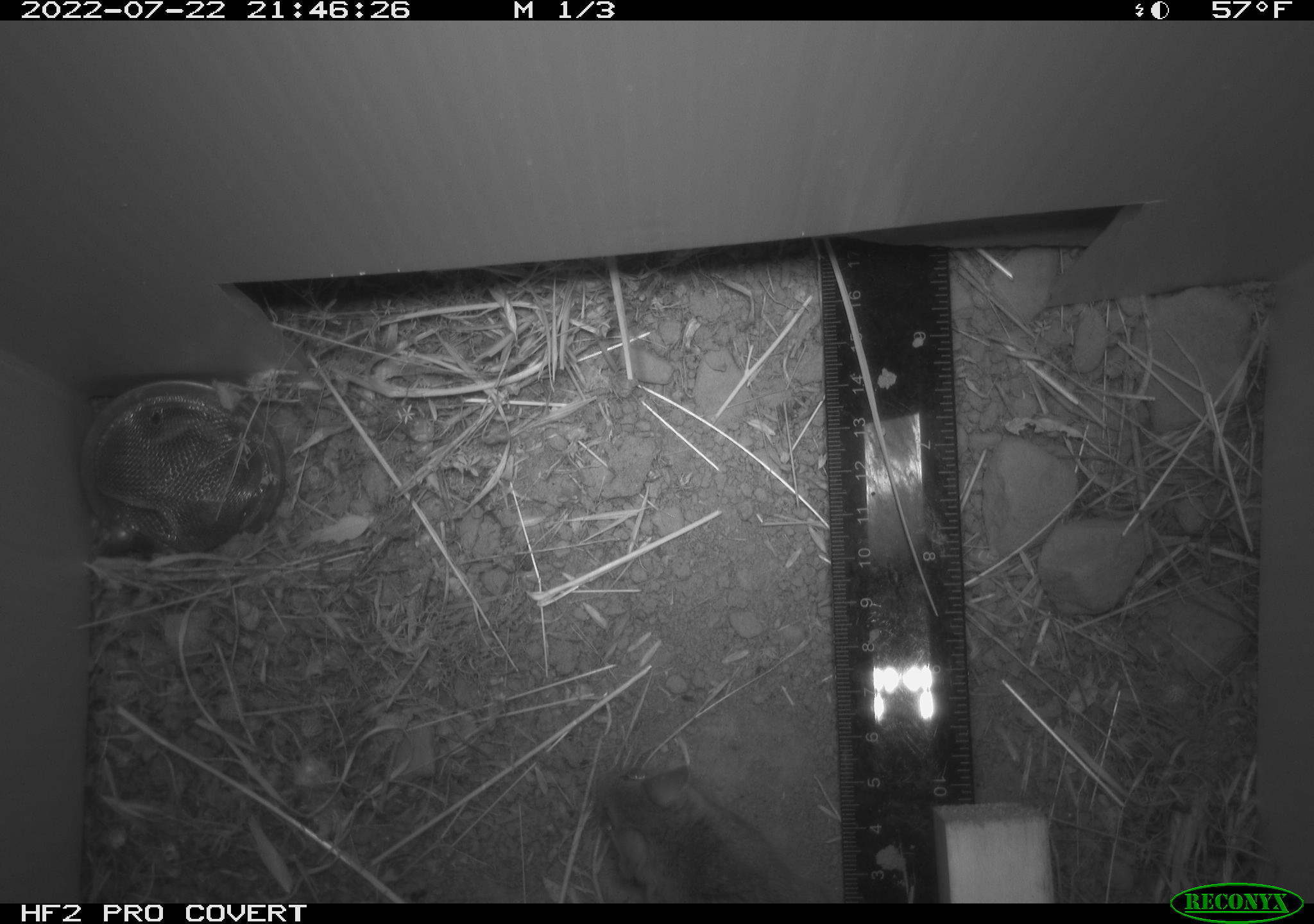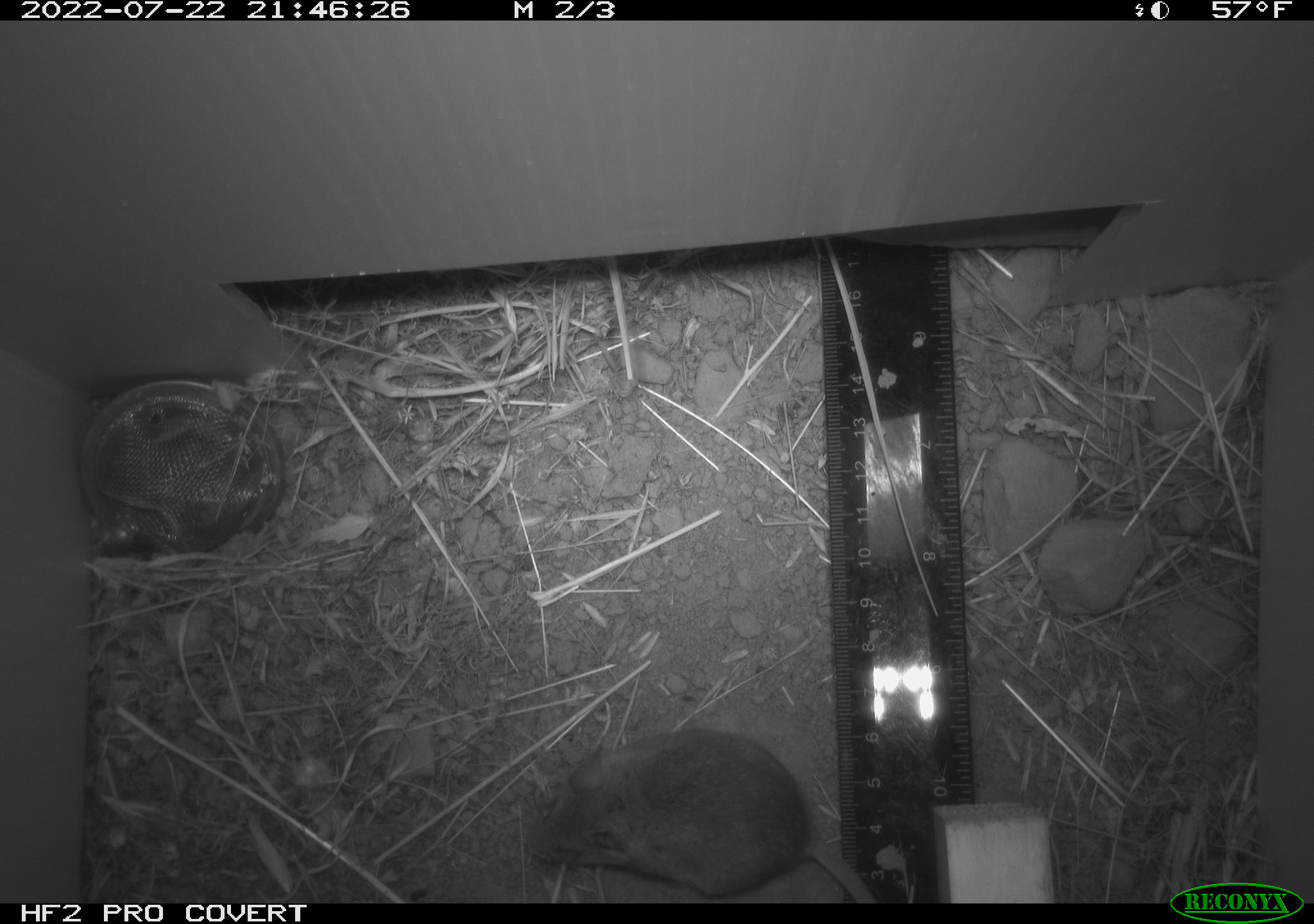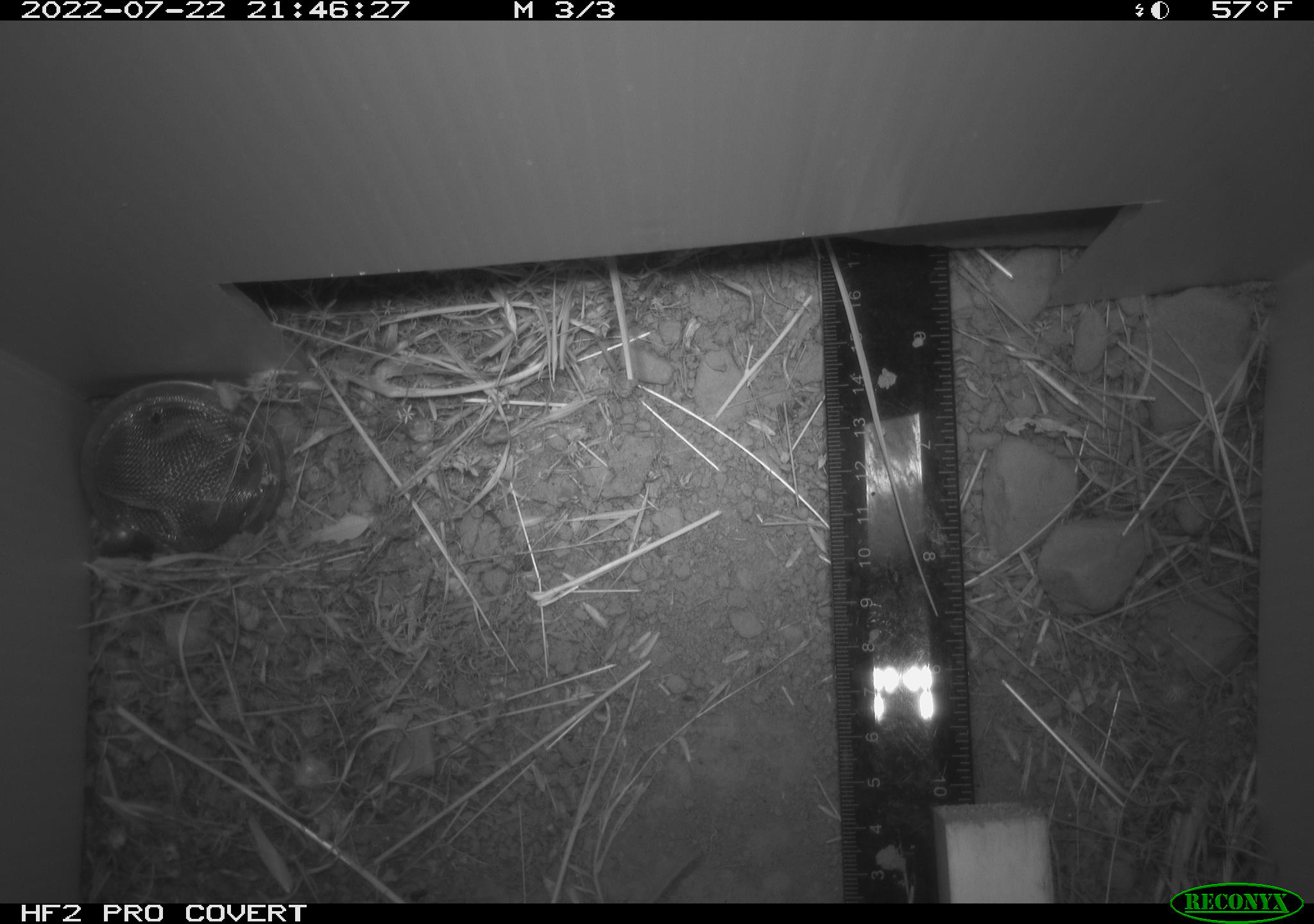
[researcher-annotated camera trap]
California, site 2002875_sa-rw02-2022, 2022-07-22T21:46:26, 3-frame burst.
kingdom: Animalia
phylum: Chordata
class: Mammalia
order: Rodentia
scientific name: Rodentia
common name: mouse species